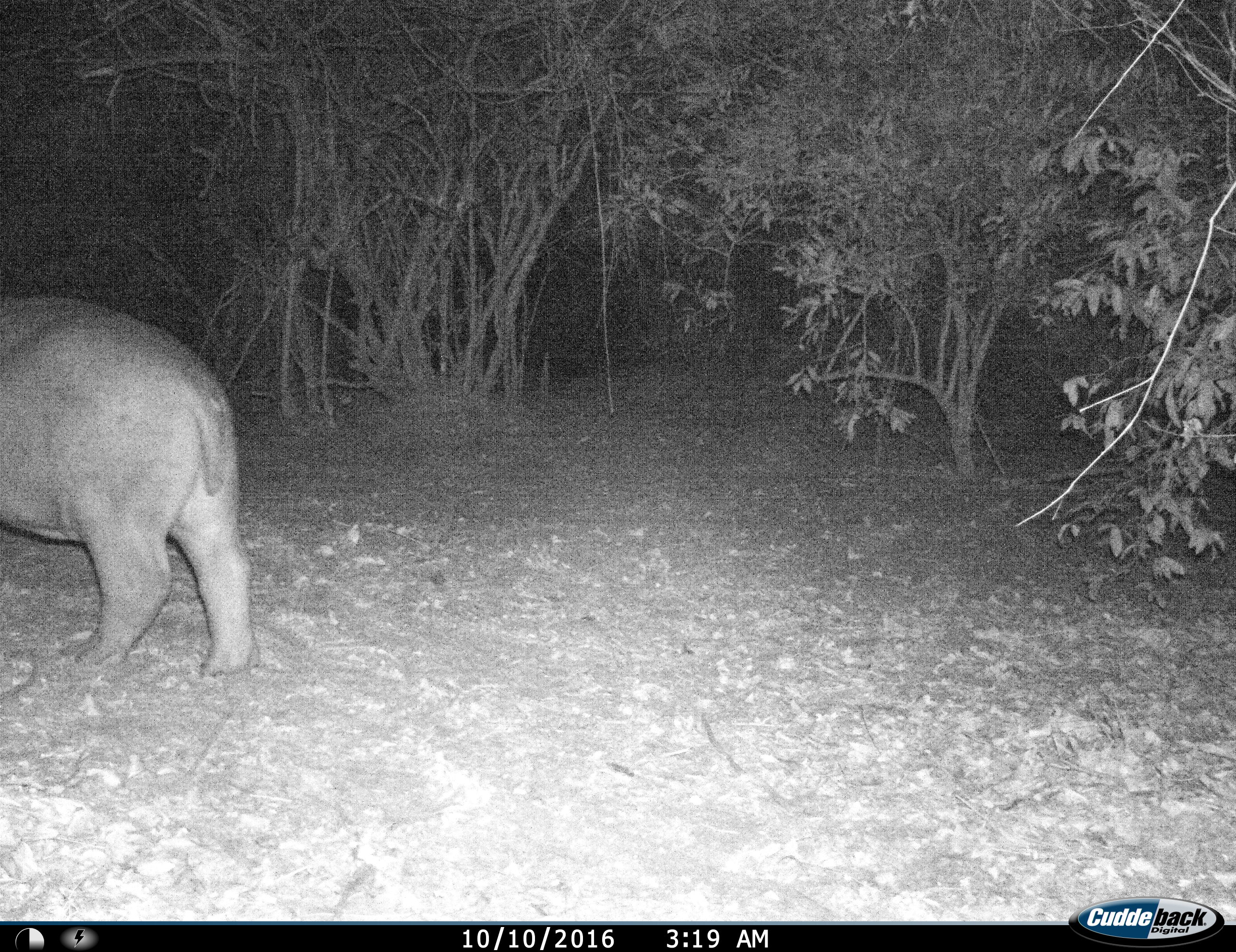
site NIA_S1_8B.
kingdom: Animalia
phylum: Chordata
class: Mammalia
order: Artiodactyla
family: Hippopotamidae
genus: Hippopotamus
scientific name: Hippopotamus amphibius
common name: hippopotamus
Hippopotamus (Hippopotamus amphibius), count 1. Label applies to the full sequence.